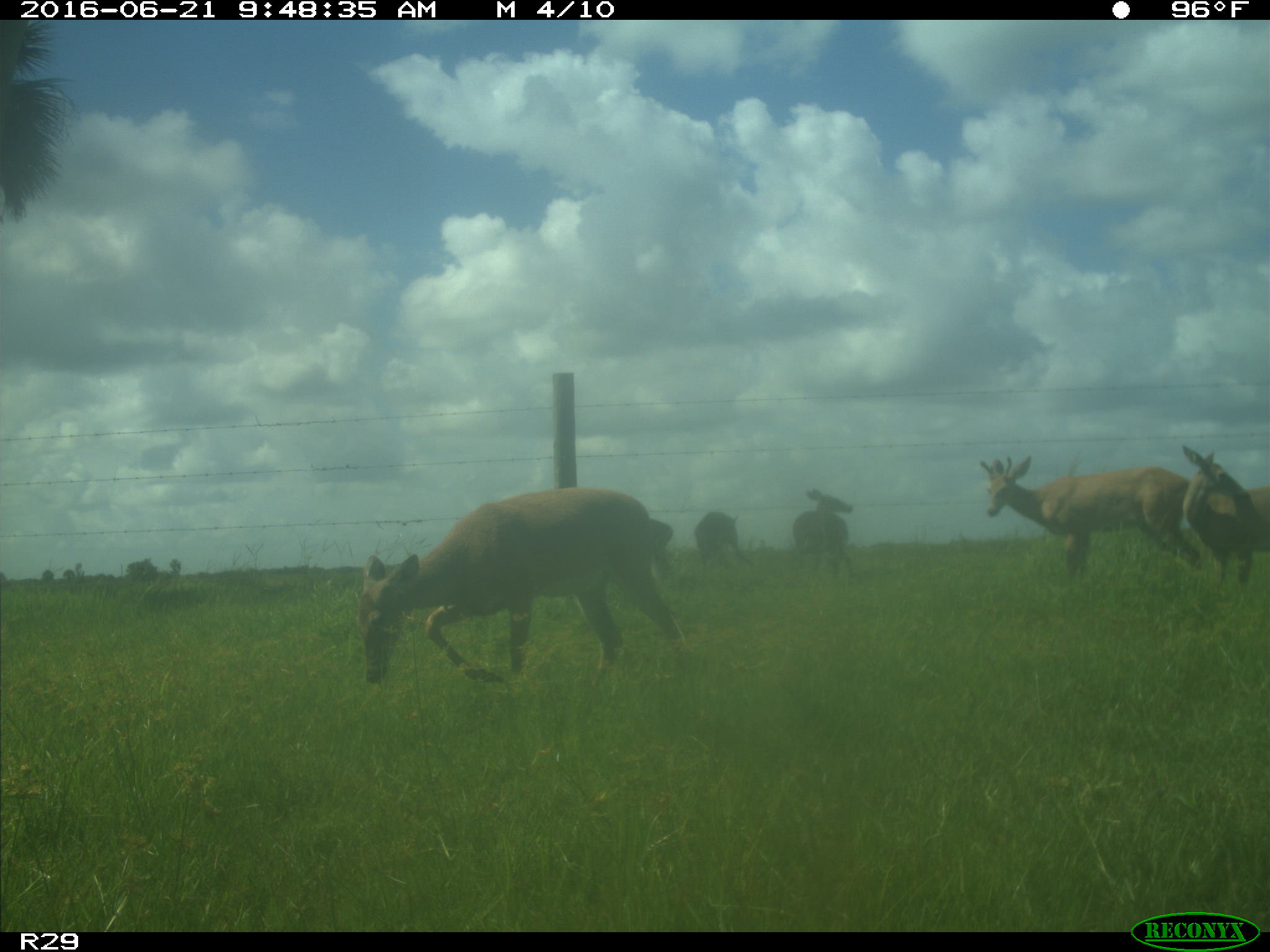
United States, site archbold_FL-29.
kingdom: Animalia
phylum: Chordata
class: Mammalia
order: Artiodactyla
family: Cervidae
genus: Odocoileus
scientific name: Odocoileus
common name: deer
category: unidentified deer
Unidentified deer (deer) (Odocoileus).